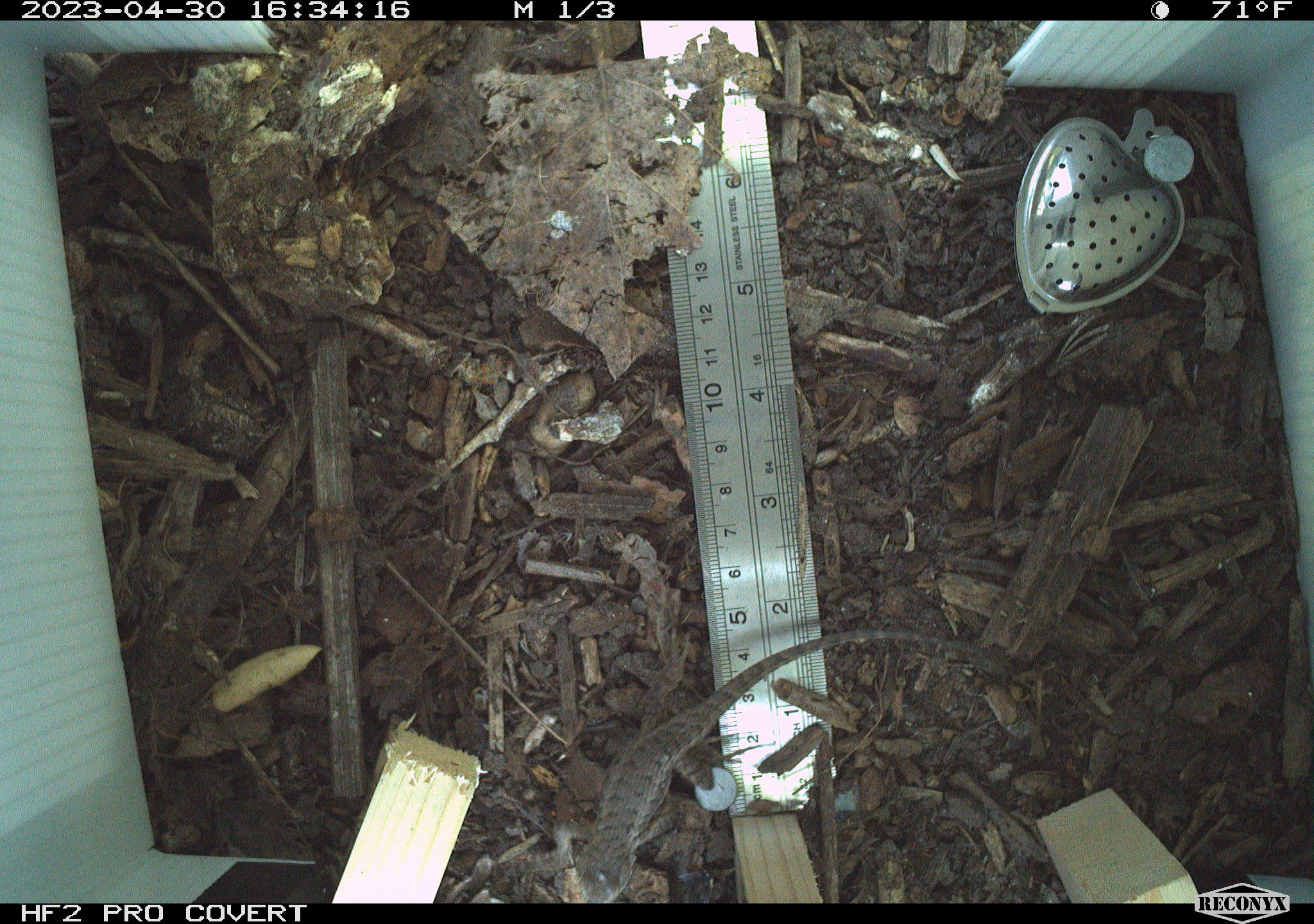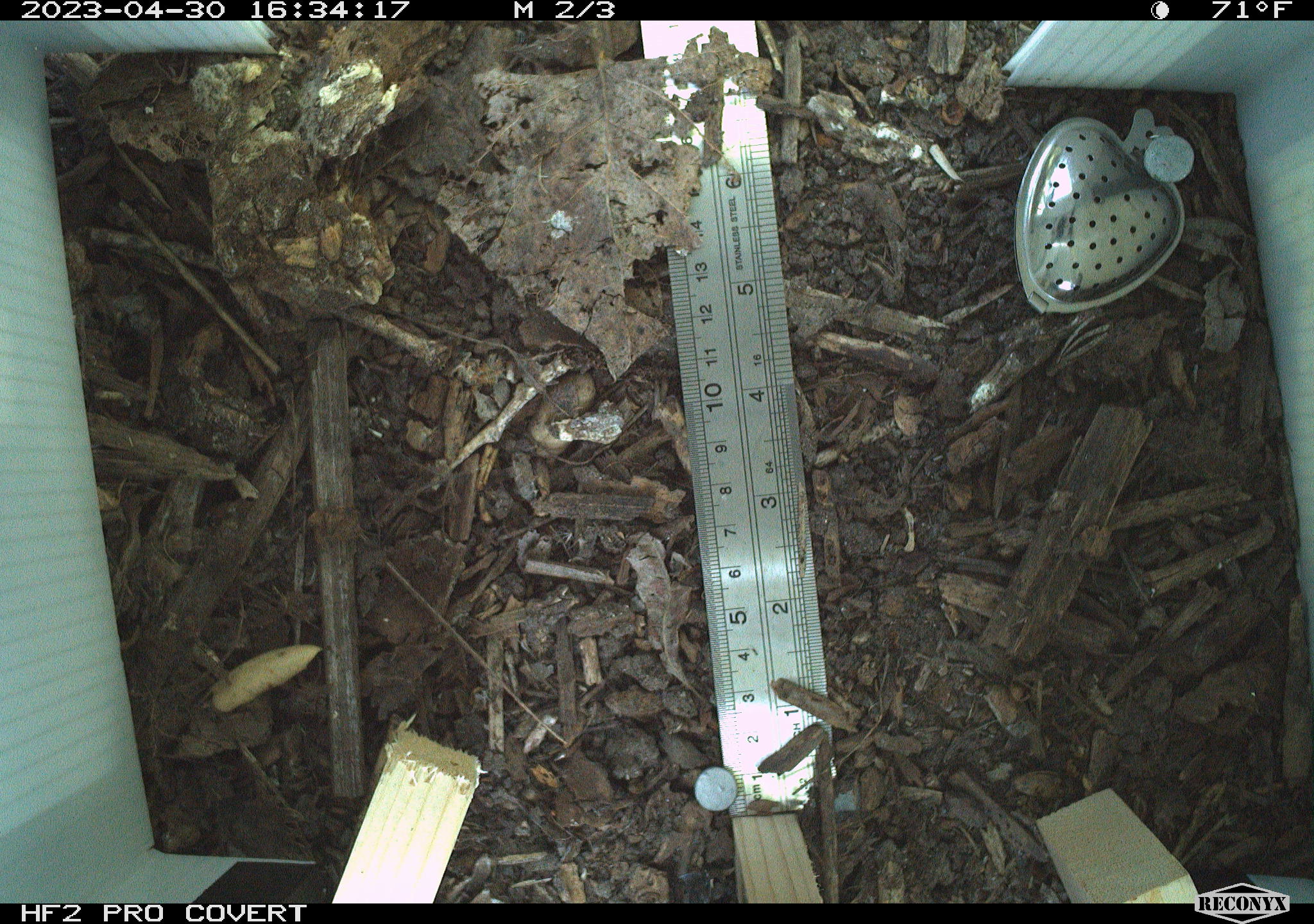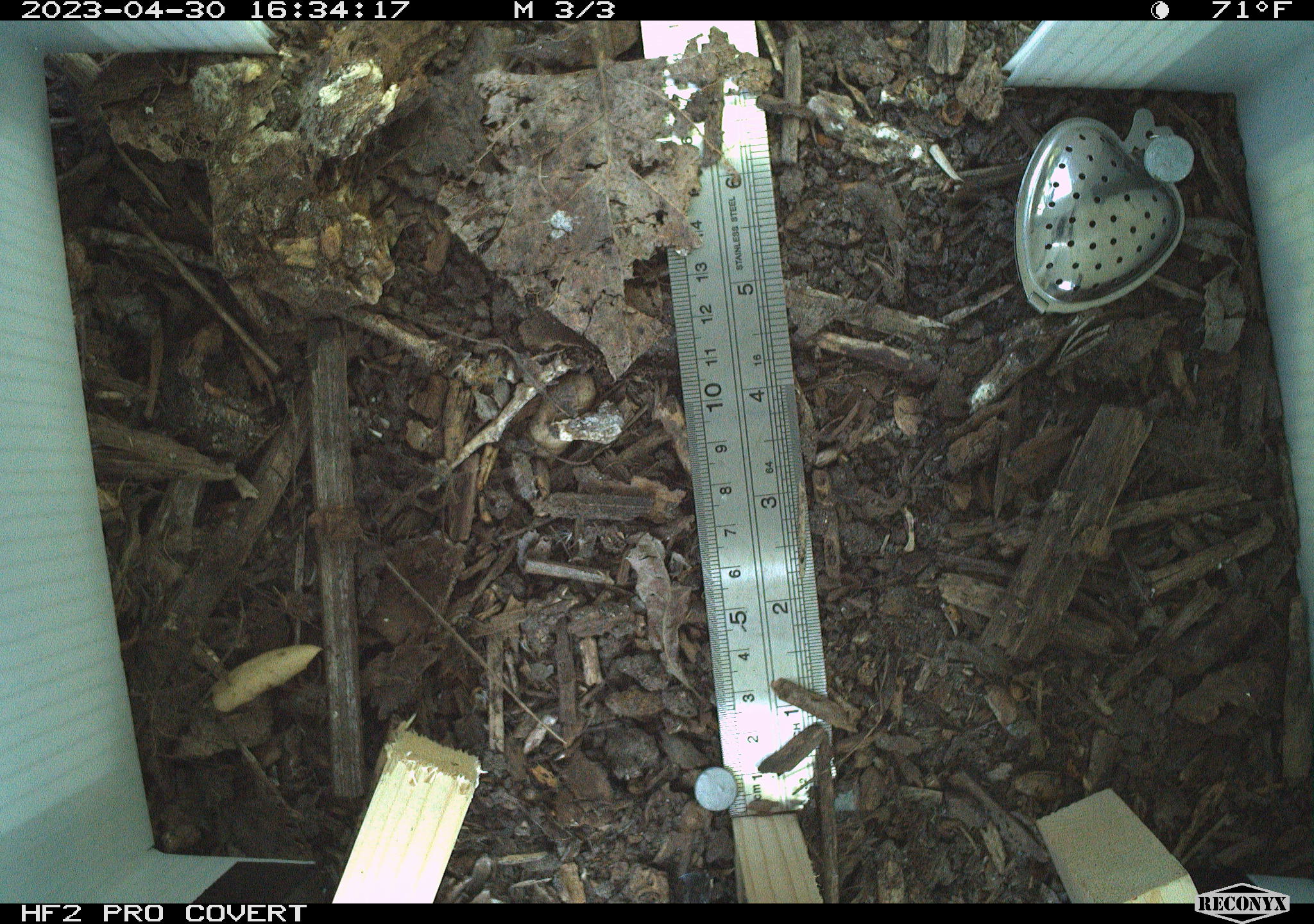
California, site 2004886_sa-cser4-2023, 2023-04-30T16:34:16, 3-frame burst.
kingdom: Animalia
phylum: Chordata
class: Reptilia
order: Squamata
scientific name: Squamata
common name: lizards and snakes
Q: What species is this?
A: Lizards and snakes (Squamata).